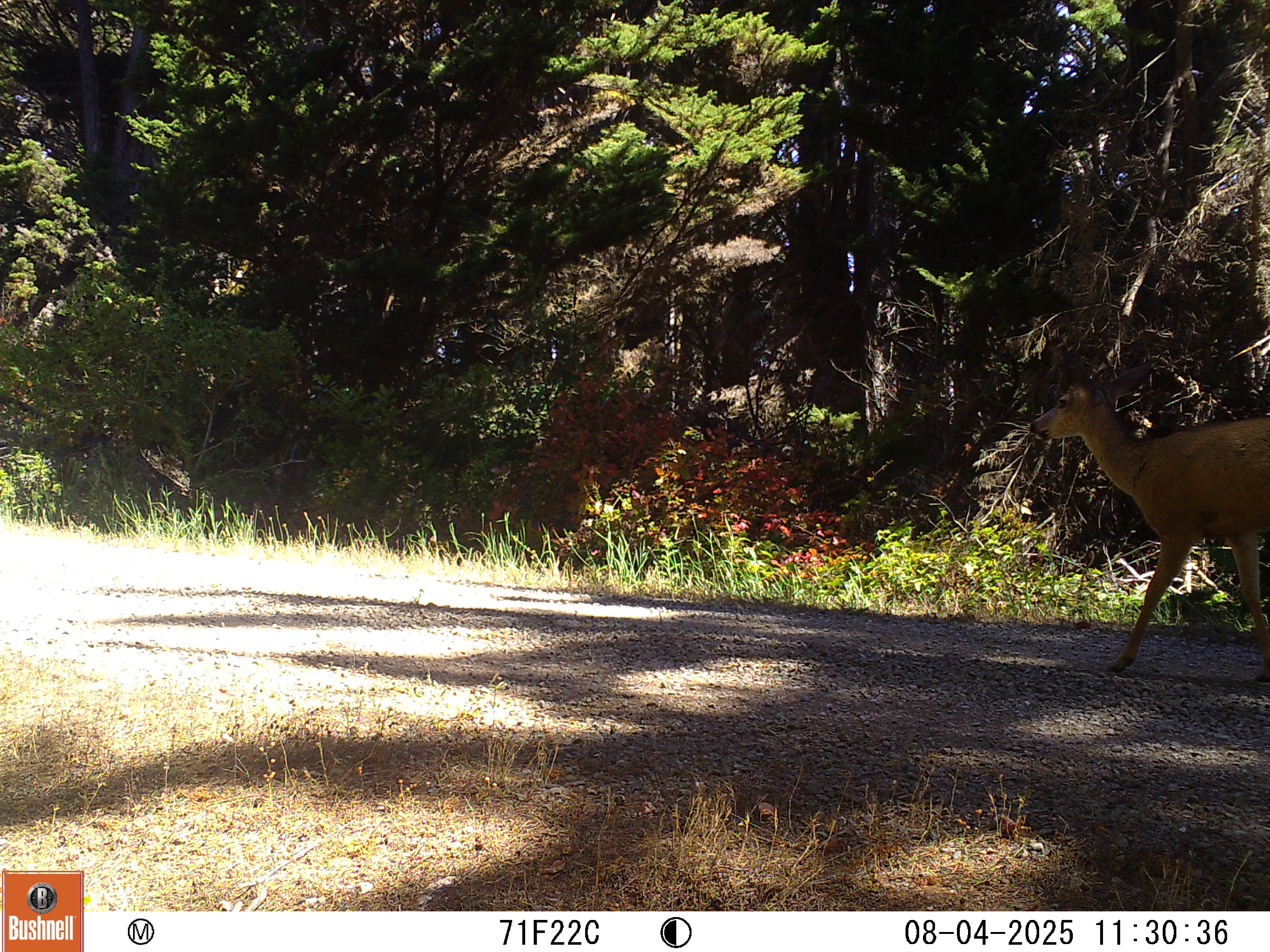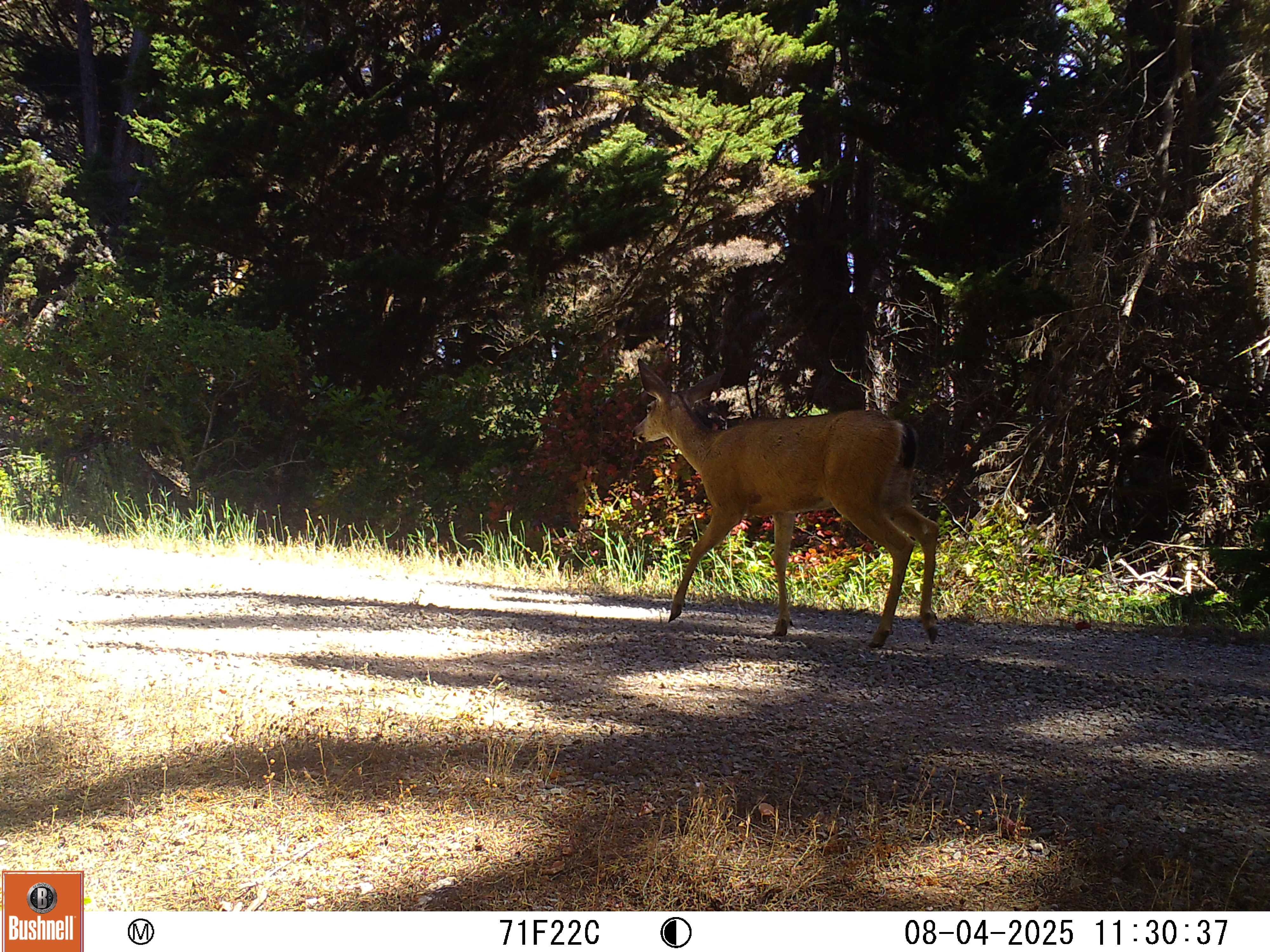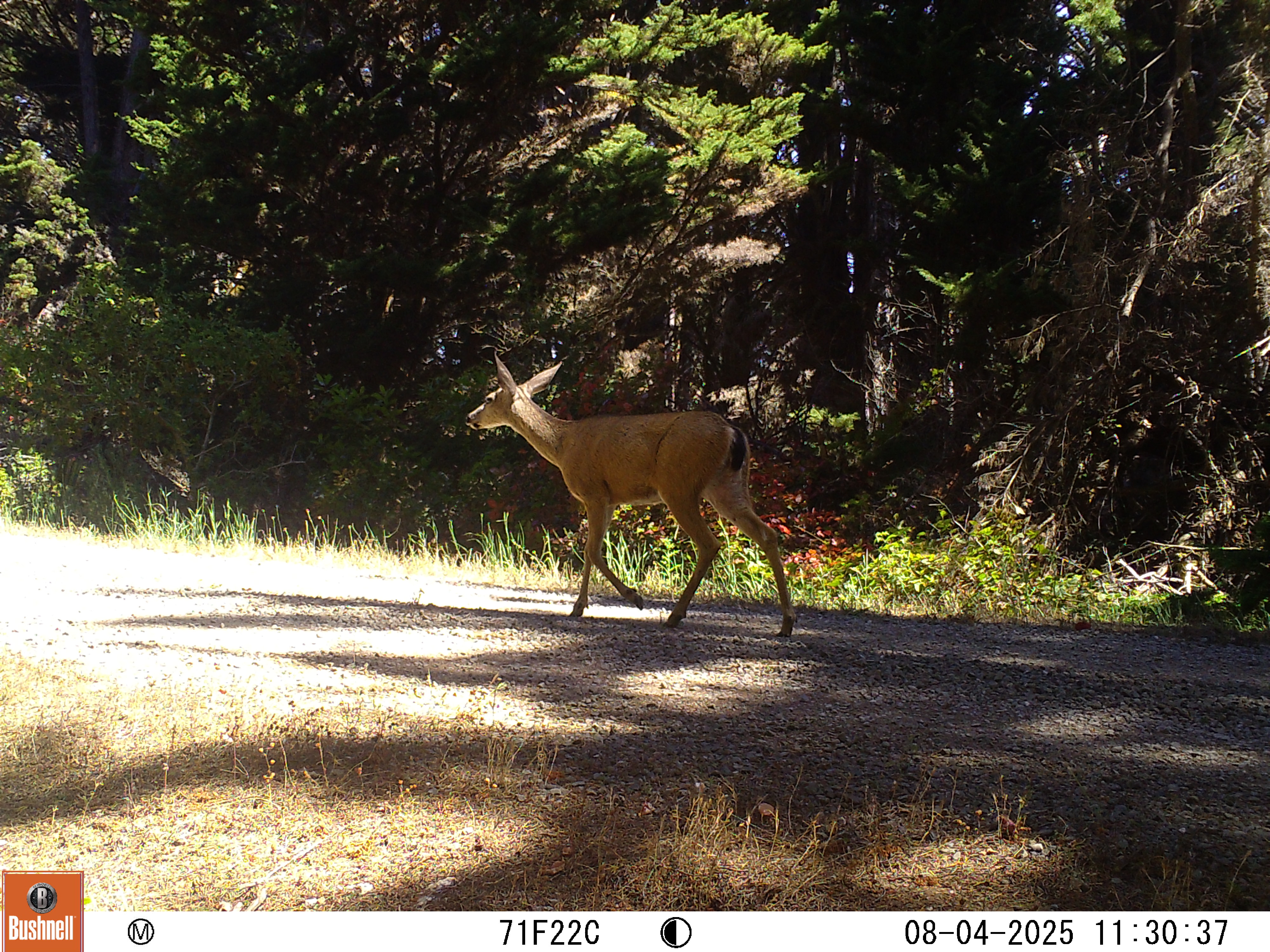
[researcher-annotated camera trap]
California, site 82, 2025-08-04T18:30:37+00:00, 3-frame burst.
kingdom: Animalia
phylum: Chordata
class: Mammalia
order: Artiodactyla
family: Cervidae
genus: Odocoileus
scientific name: Odocoileus hemionus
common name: mule deer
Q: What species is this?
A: Mule deer (Odocoileus hemionus).